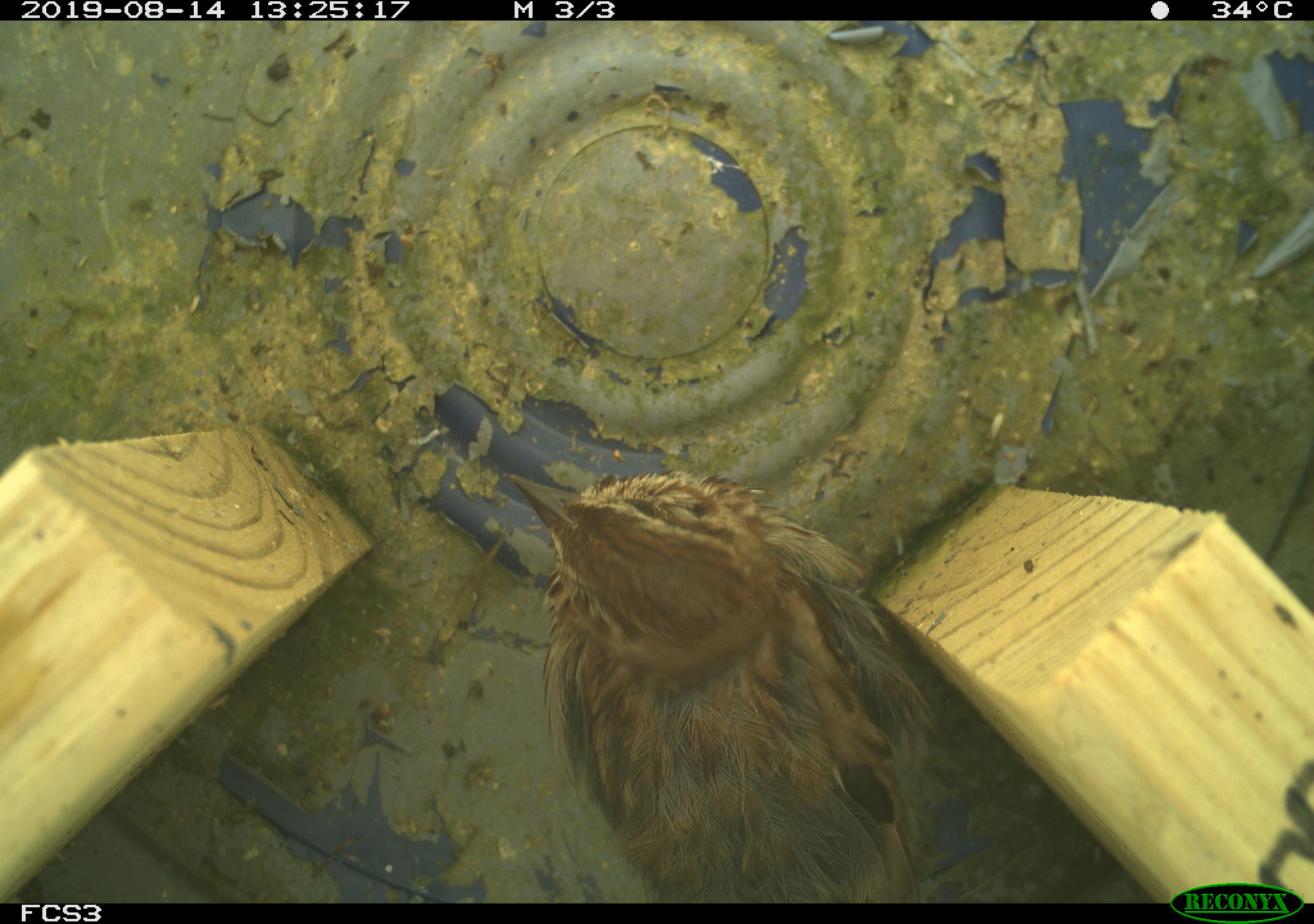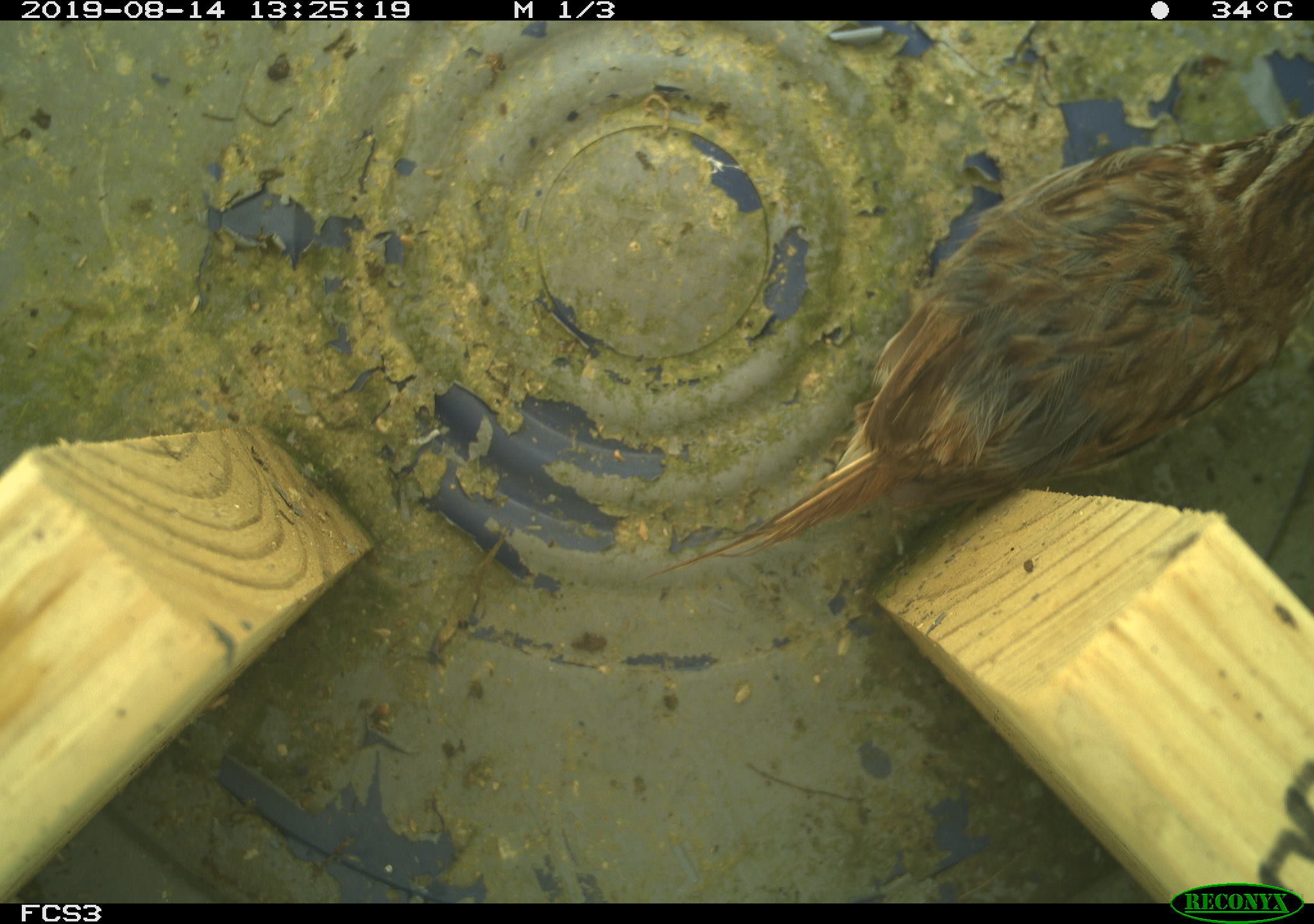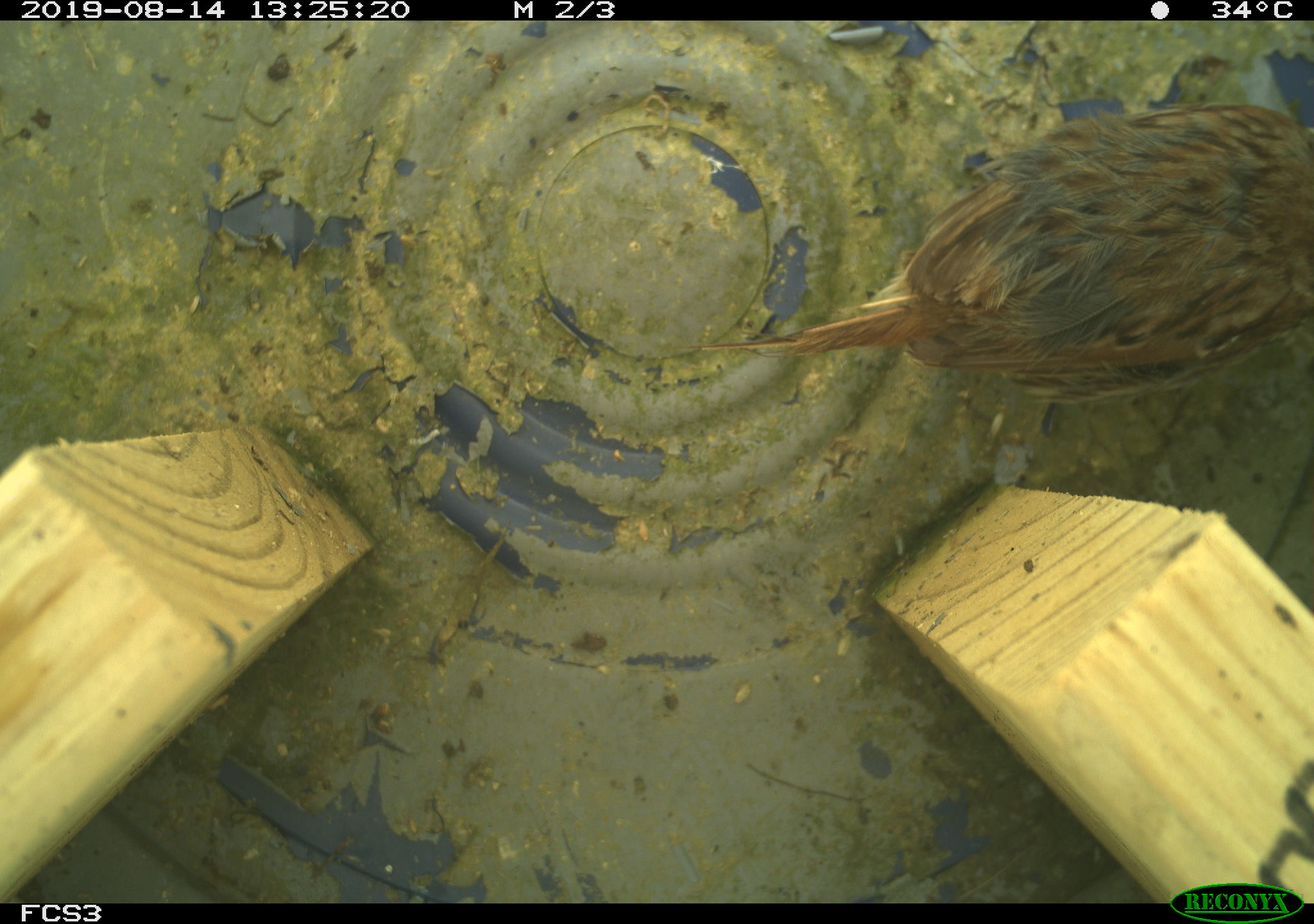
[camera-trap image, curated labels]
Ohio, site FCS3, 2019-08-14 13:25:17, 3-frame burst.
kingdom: Animalia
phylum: Chordata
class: Aves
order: Passeriformes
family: Passerellidae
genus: Melospiza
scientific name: Melospiza melodia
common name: song sparrow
Song sparrow (Melospiza melodia).